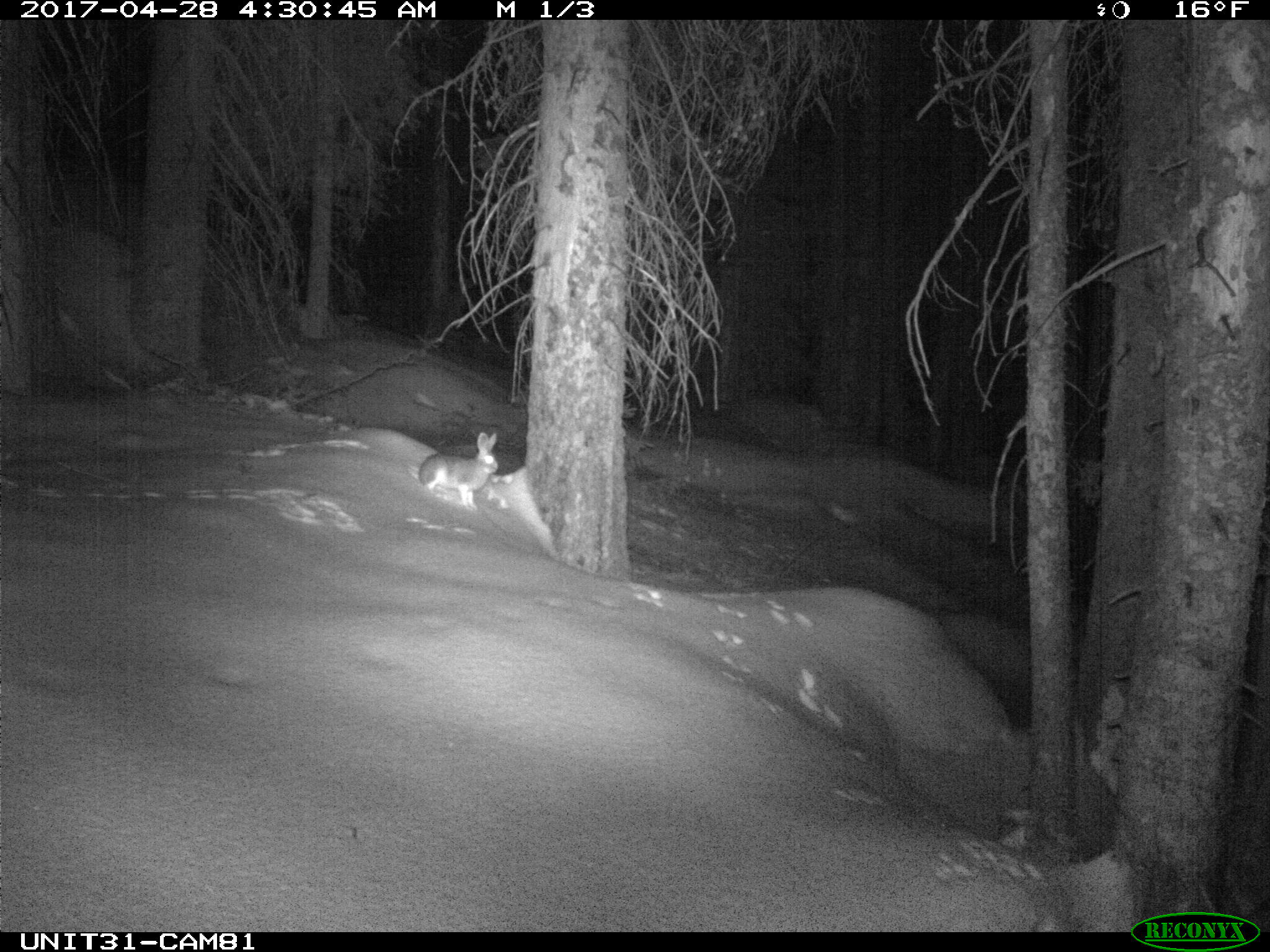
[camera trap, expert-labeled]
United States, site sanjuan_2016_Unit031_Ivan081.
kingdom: Animalia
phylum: Chordata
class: Mammalia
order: Lagomorpha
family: Leporidae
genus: Lepus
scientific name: Lepus americanus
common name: snowshoe hare